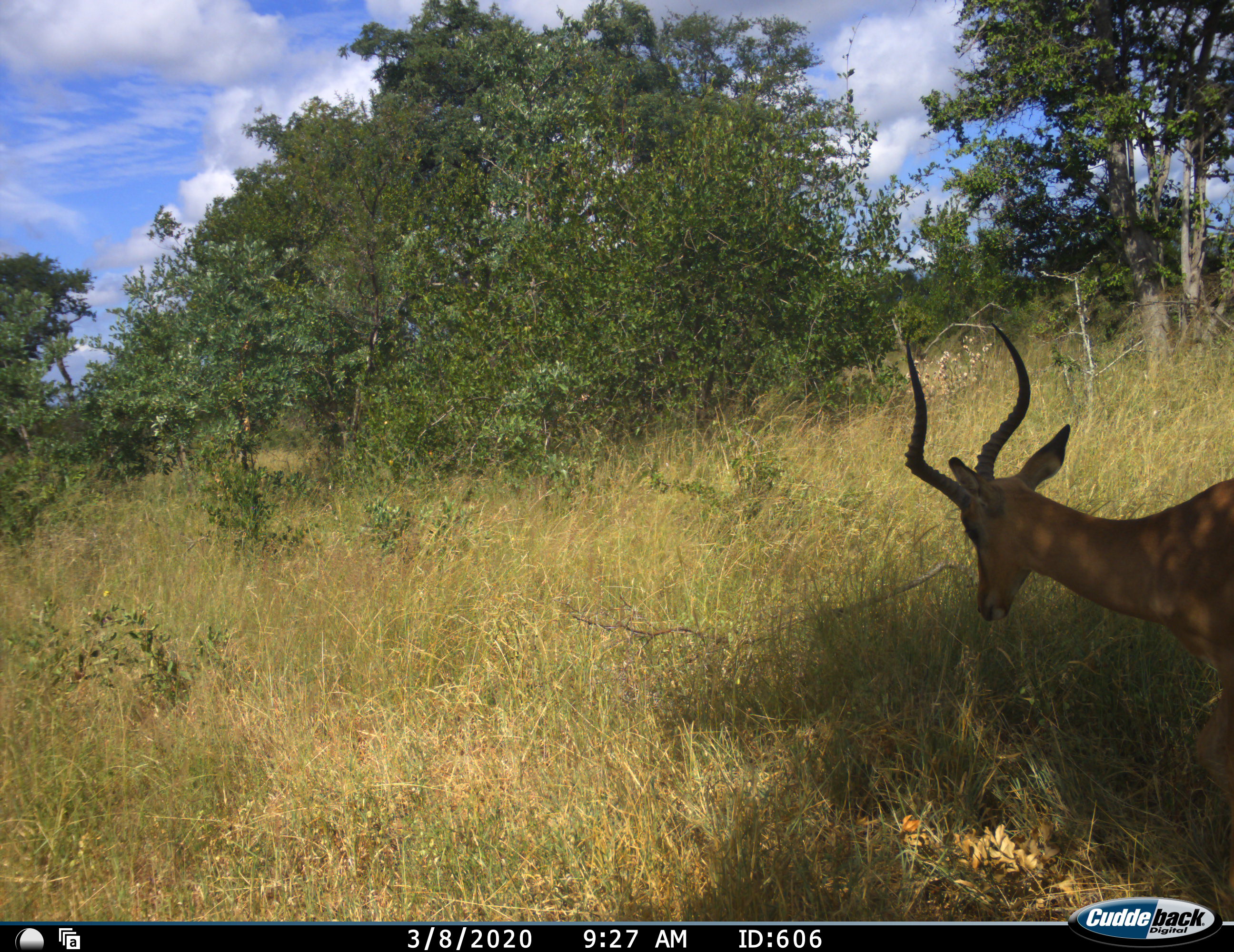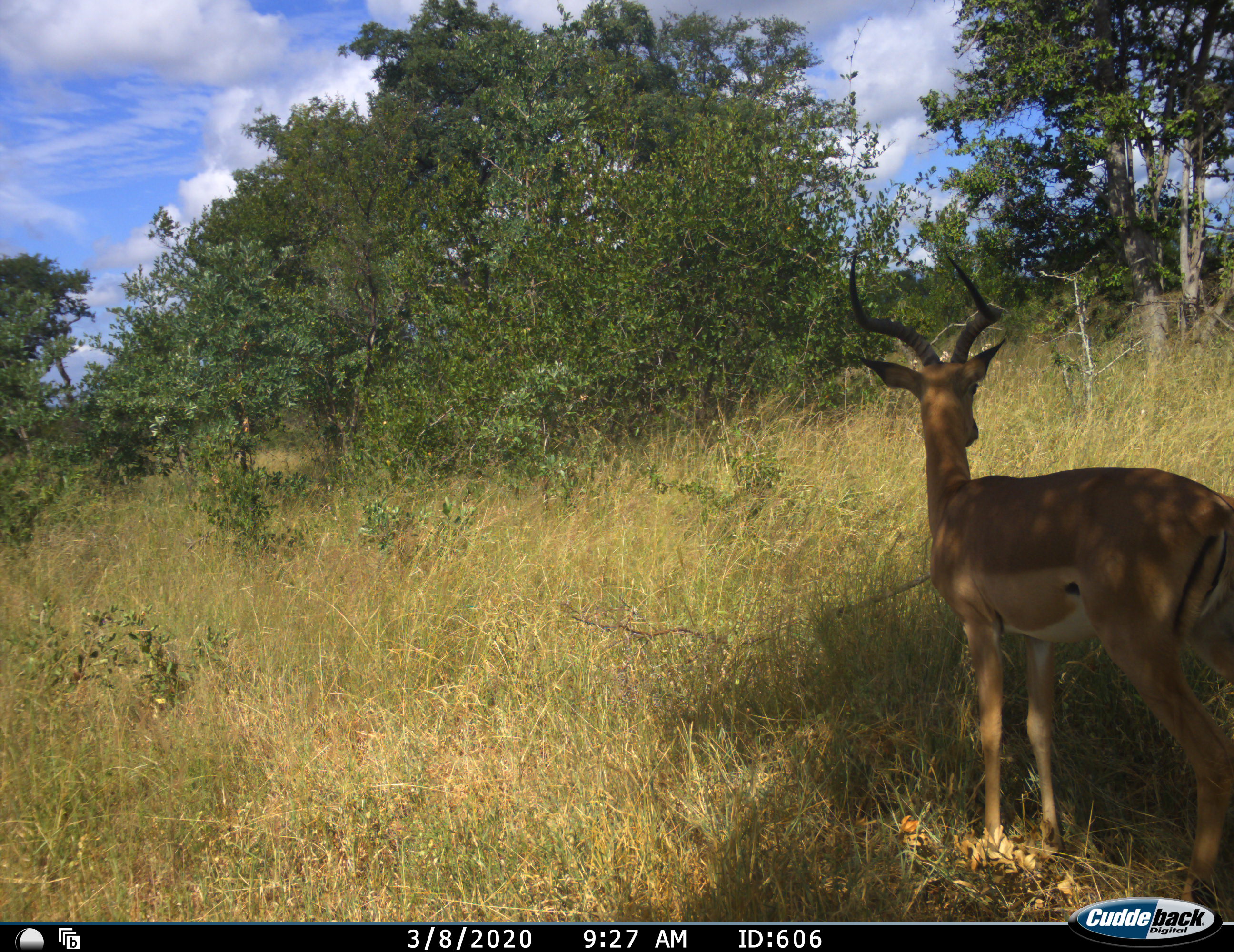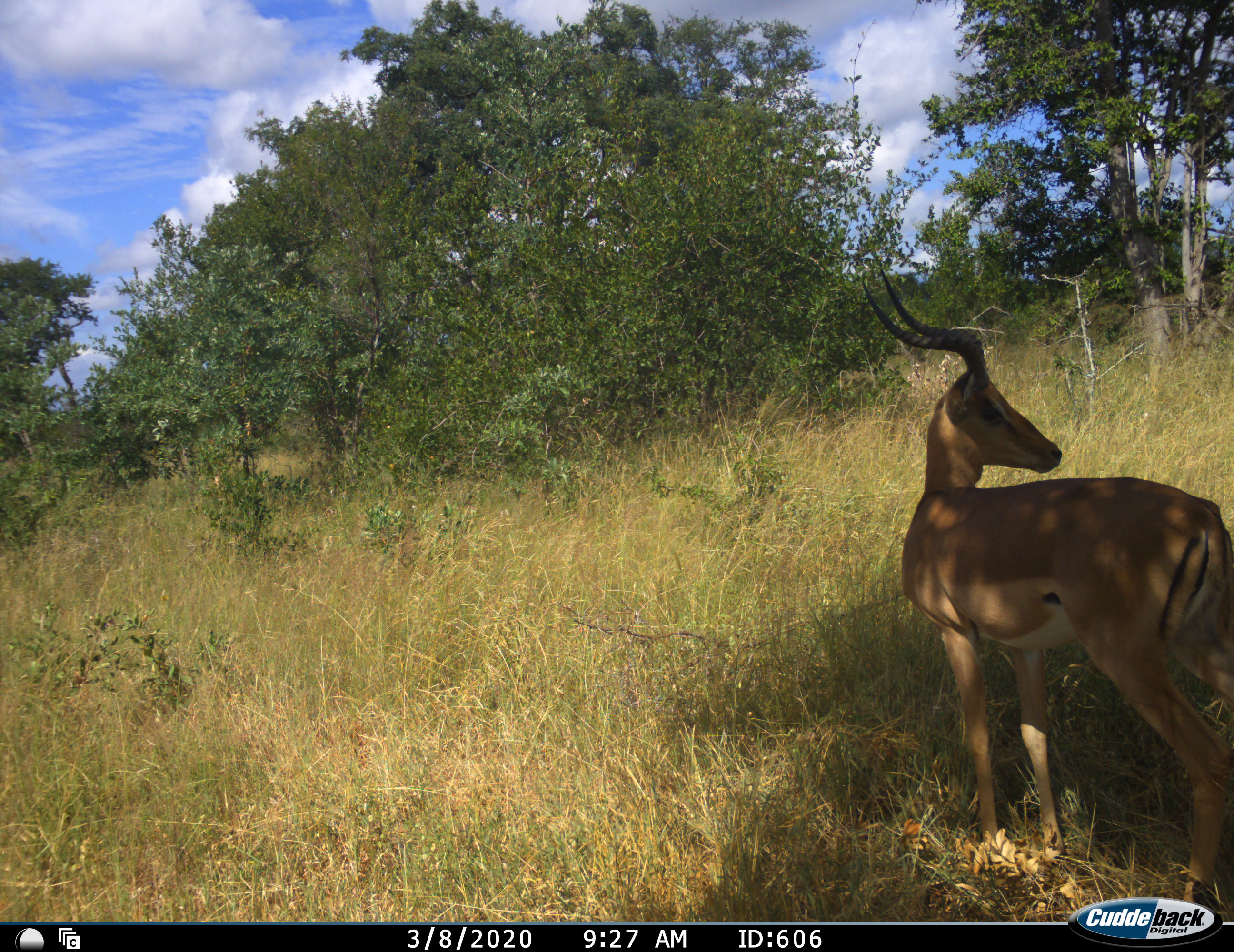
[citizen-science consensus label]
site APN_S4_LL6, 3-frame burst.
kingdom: Animalia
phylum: Chordata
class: Mammalia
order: Artiodactyla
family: Bovidae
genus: Aepyceros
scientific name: Aepyceros melampus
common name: impala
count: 1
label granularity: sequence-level